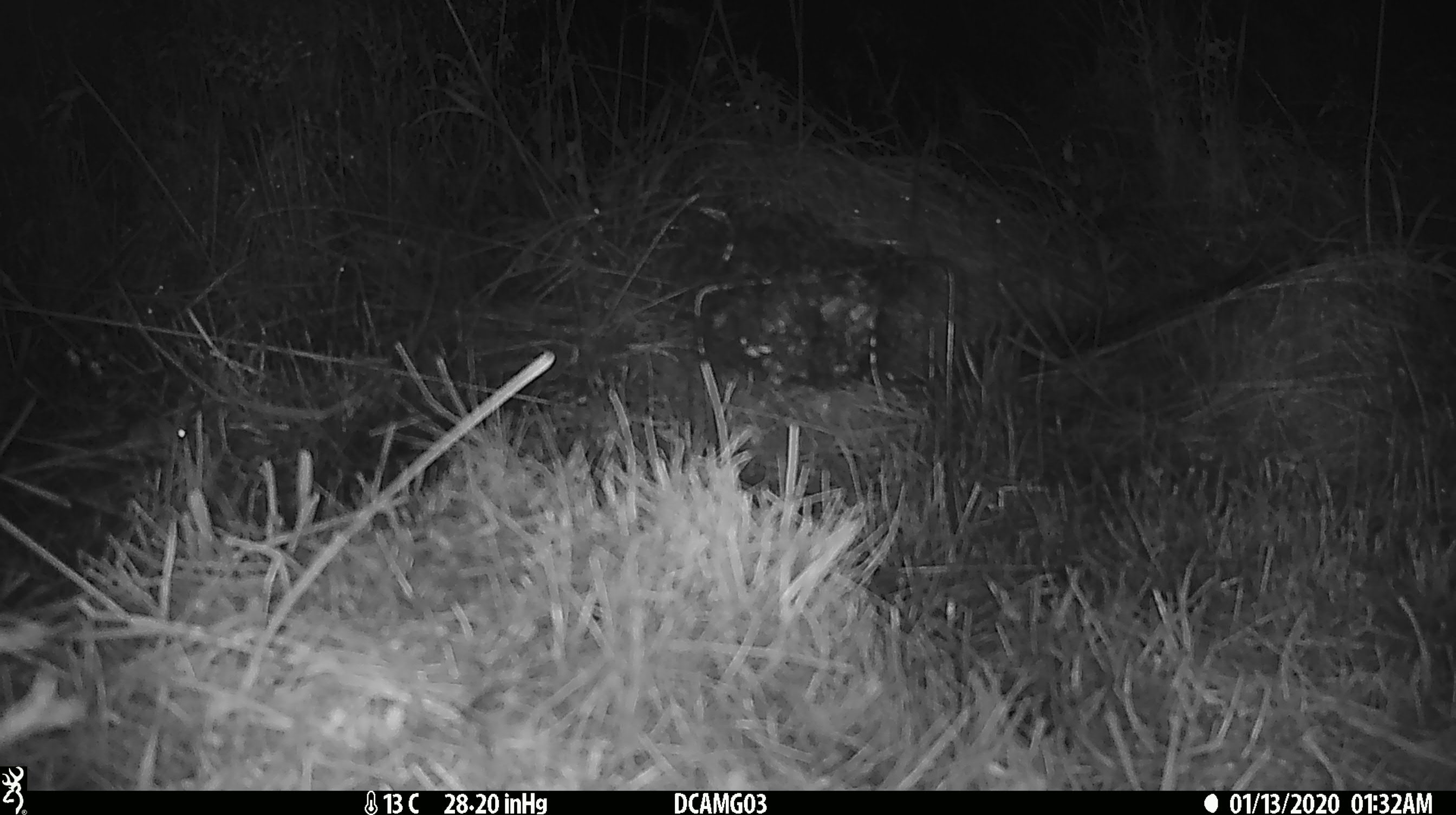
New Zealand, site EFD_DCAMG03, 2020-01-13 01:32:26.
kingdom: Animalia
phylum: Chordata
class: Mammalia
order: Rodentia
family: Muridae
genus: Mus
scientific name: Mus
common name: mouse